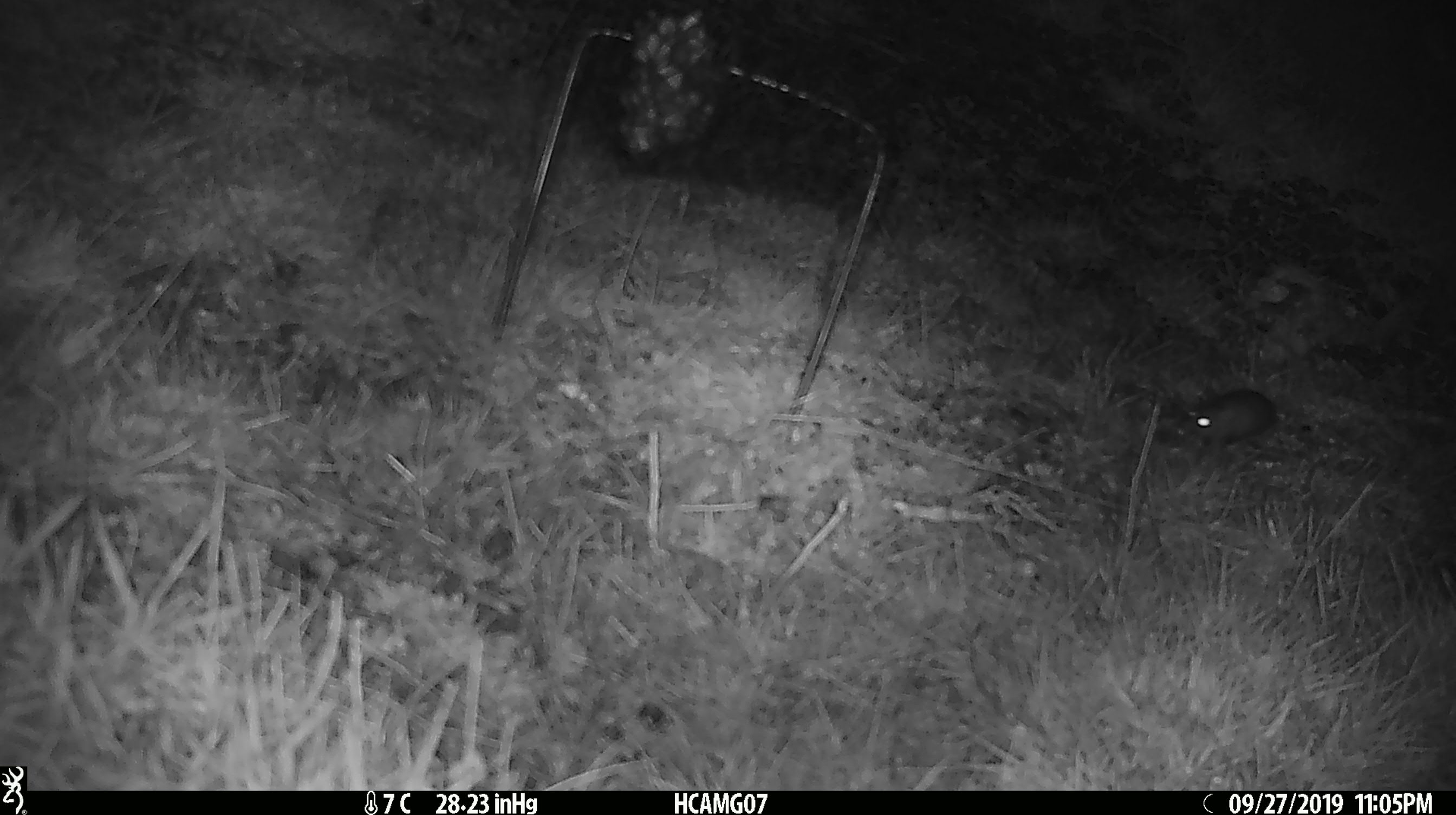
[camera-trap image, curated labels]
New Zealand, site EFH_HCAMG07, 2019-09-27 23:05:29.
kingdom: Animalia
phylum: Chordata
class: Mammalia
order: Rodentia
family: Muridae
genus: Mus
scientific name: Mus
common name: mouse